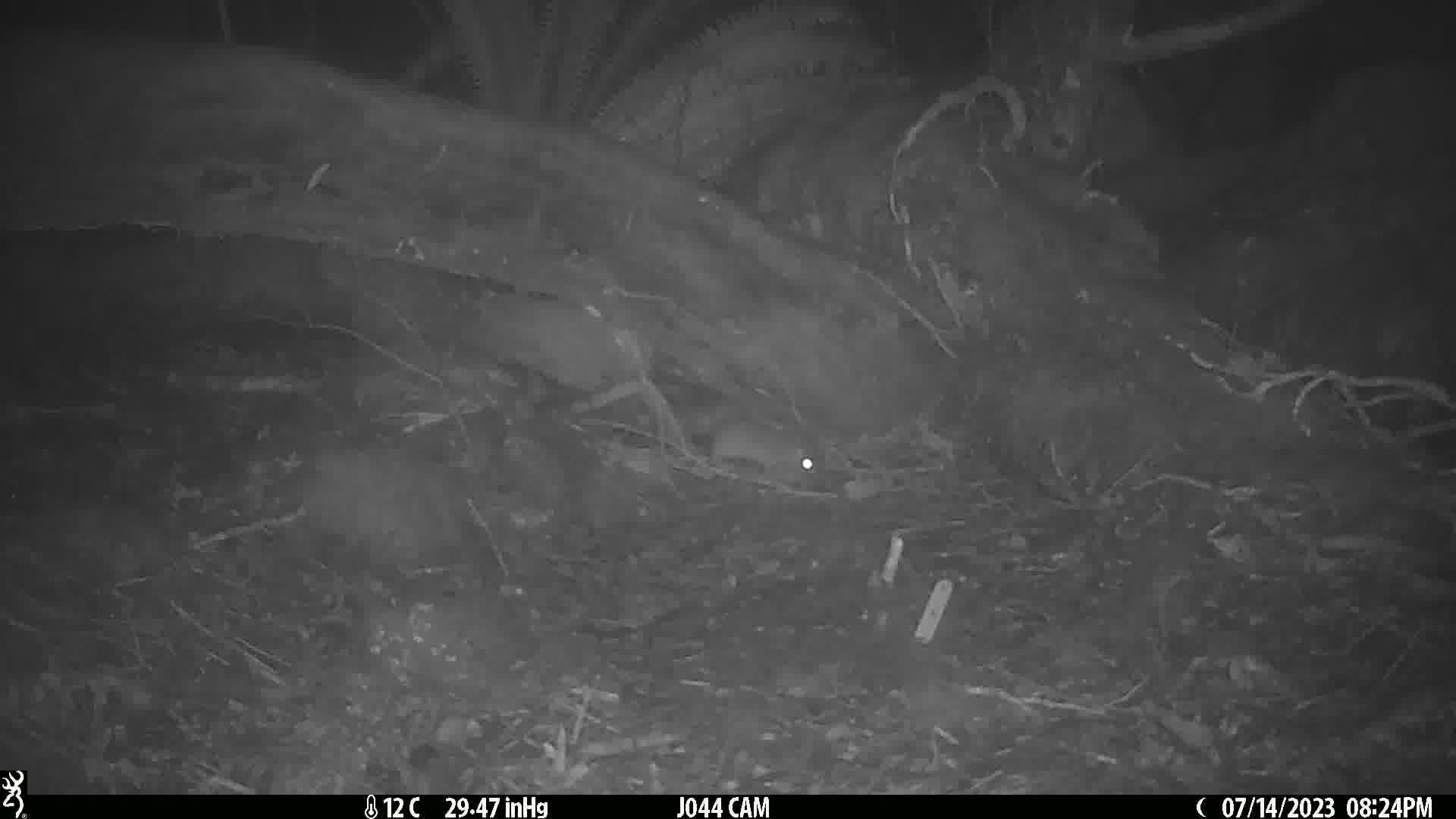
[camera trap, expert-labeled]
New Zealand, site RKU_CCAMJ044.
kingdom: Animalia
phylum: Chordata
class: Mammalia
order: Rodentia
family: Muridae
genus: Rattus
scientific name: Rattus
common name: rat